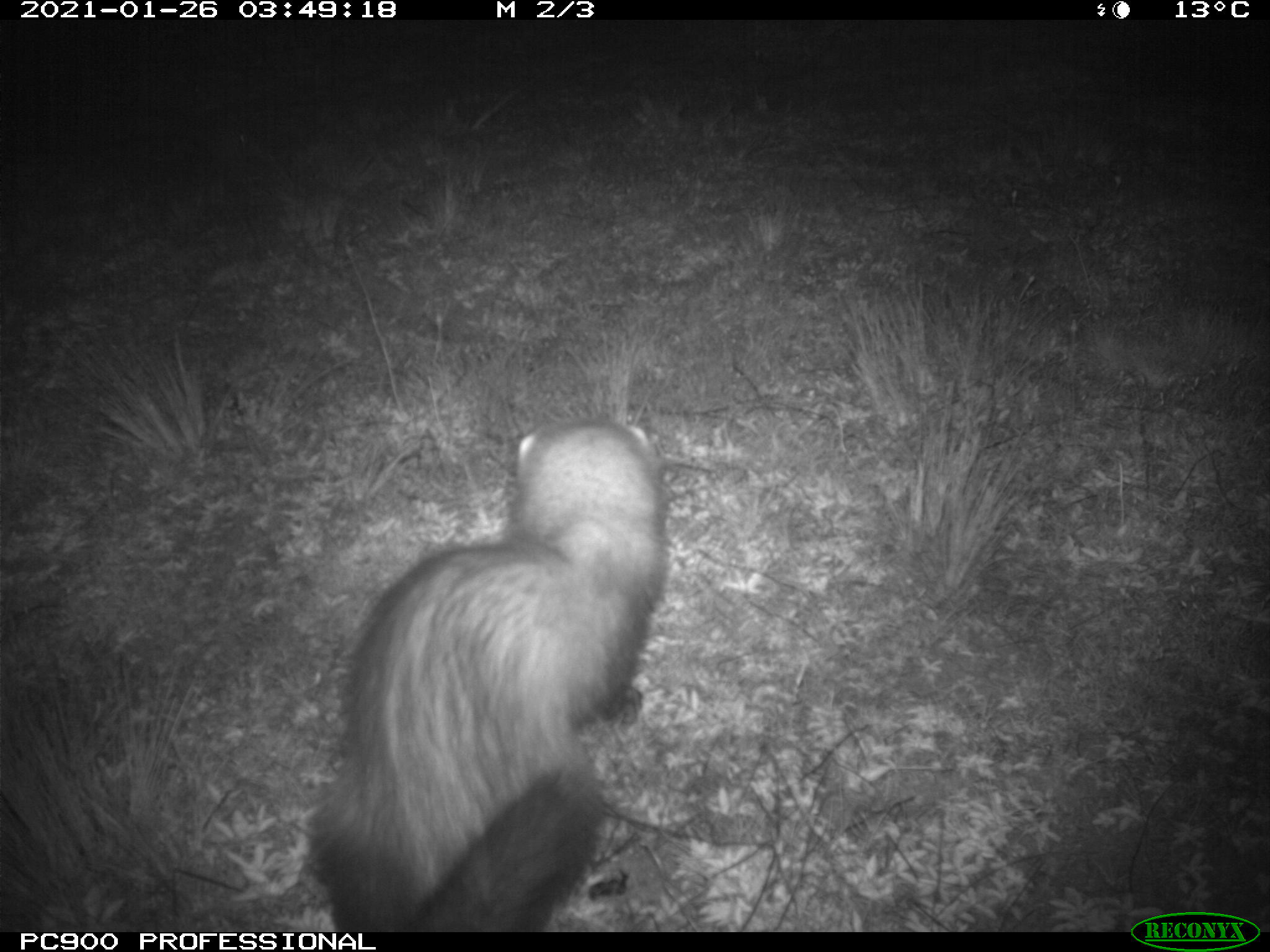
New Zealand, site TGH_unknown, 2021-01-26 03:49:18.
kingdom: Animalia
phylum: Chordata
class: Mammalia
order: Carnivora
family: Mustelidae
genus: Mustela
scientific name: Mustela furo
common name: ferret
Ferret (Mustela furo).